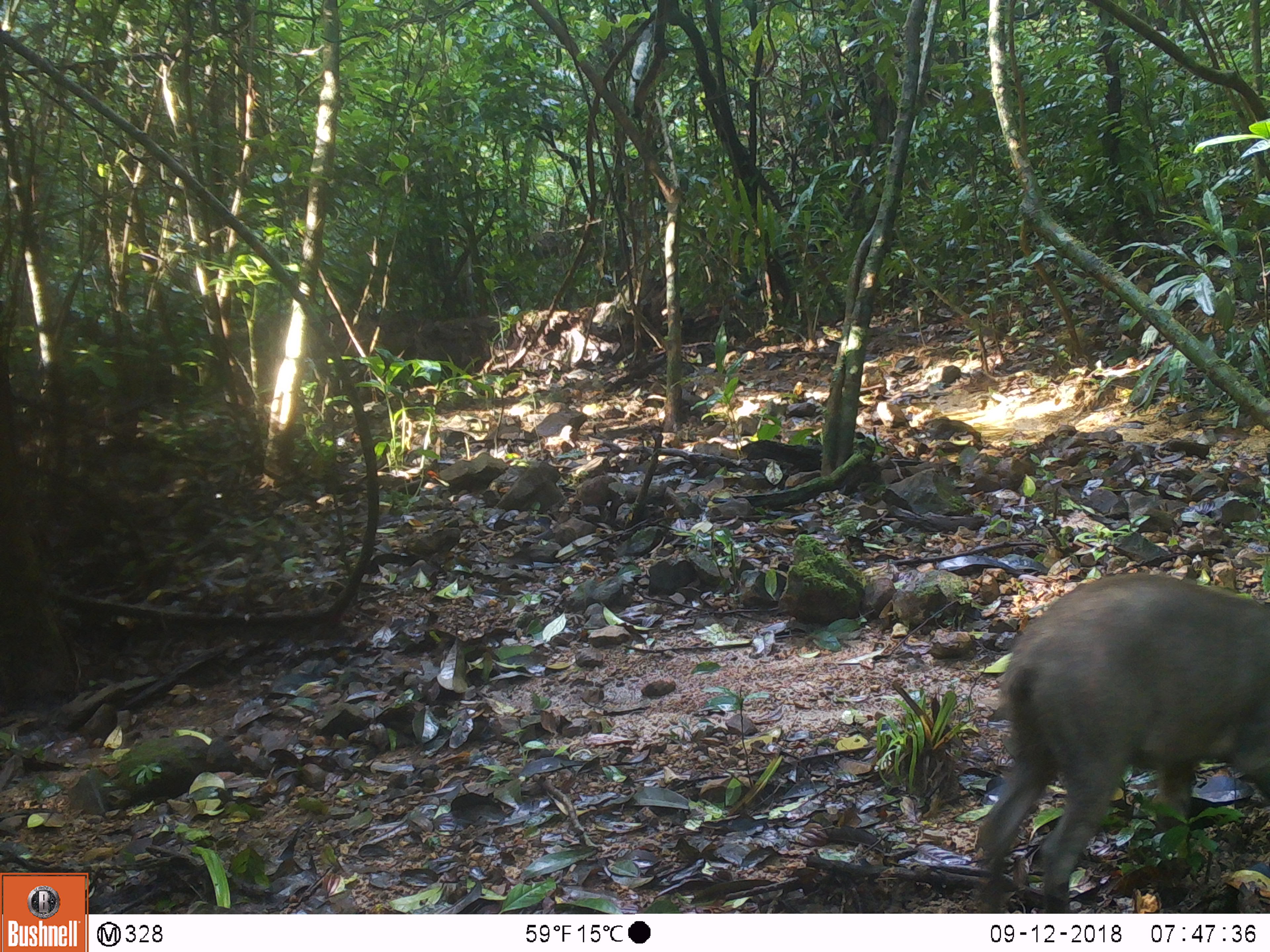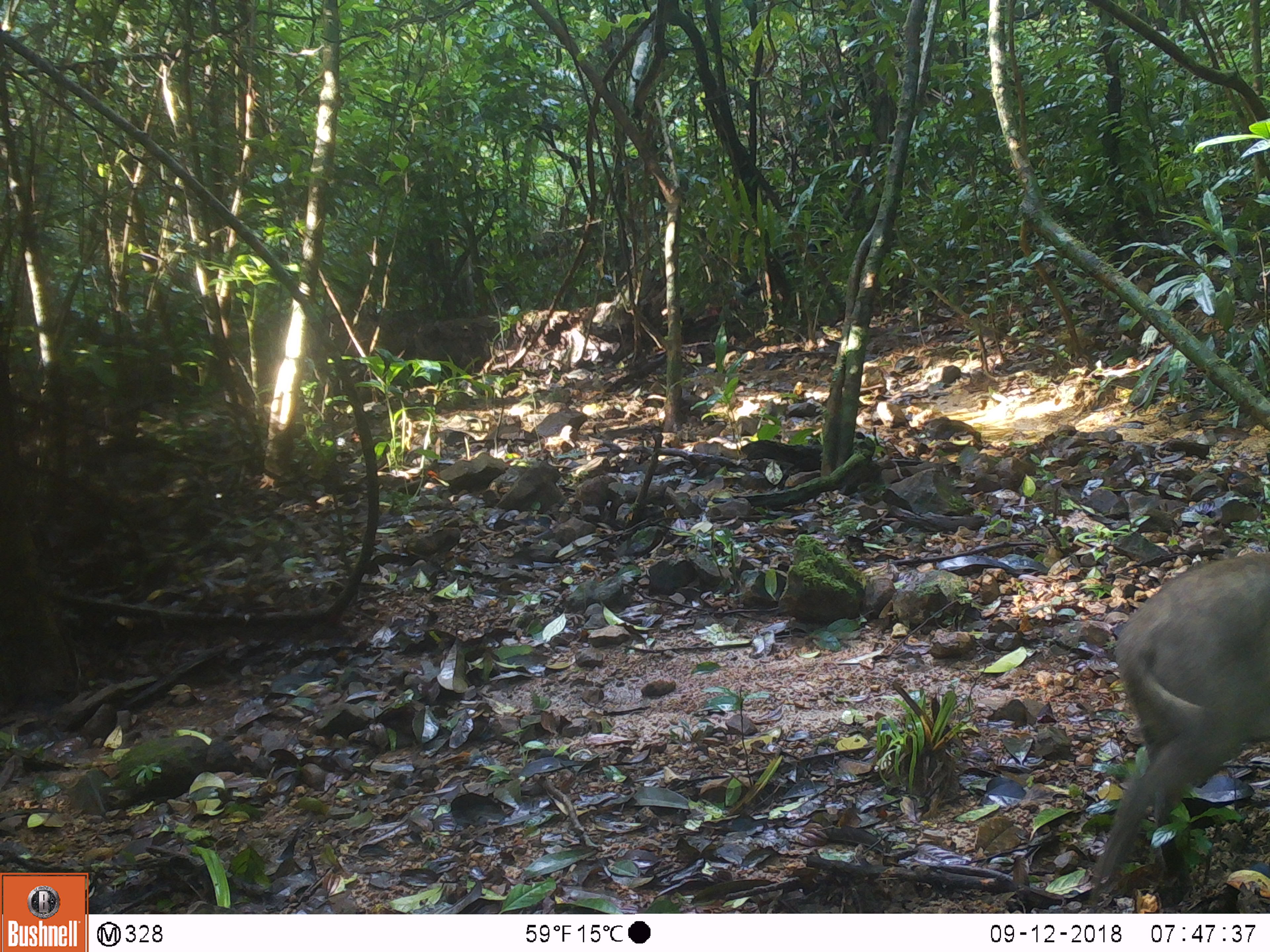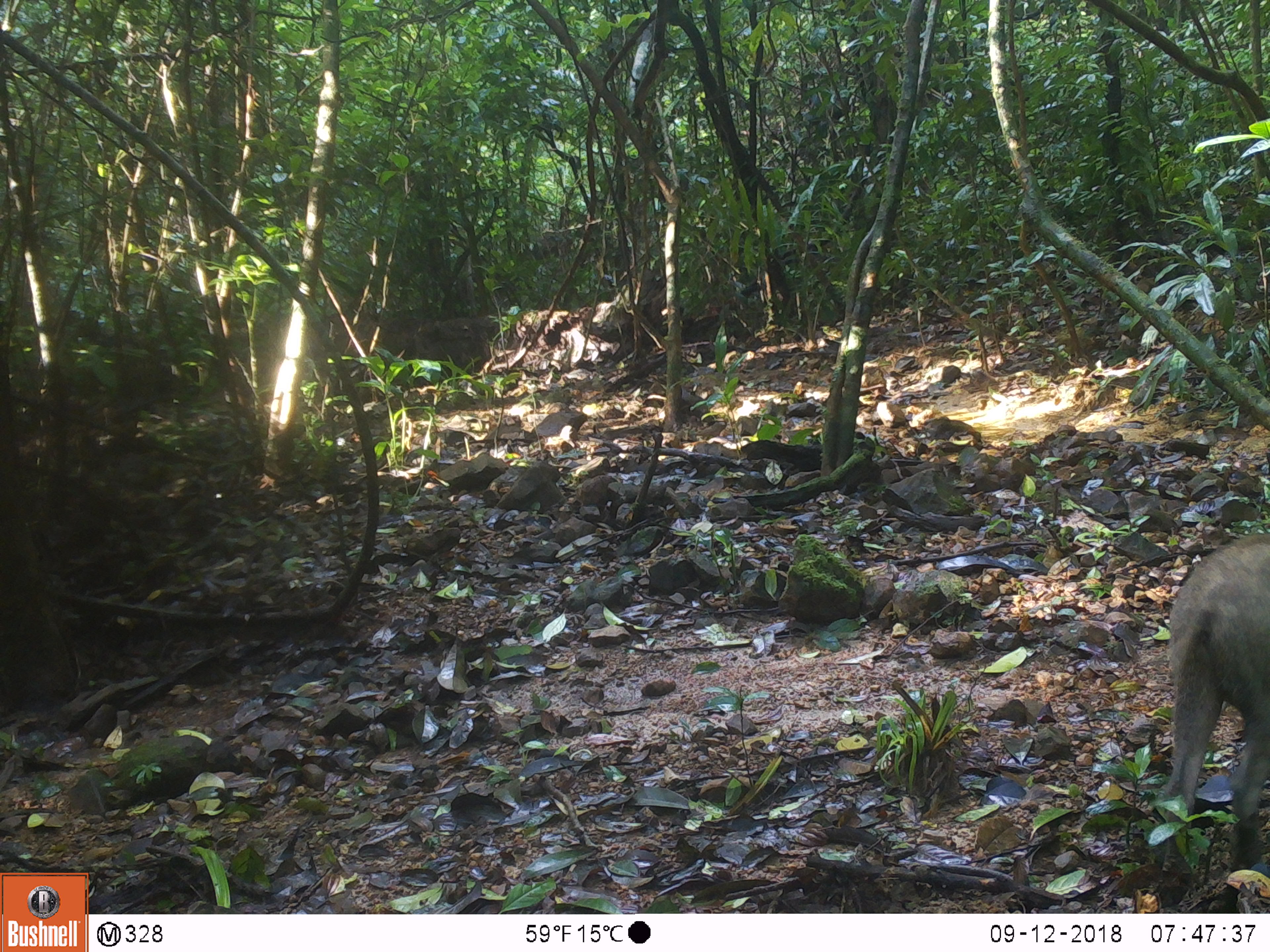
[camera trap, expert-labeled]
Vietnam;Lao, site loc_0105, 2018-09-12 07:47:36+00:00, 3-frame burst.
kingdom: Animalia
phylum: Chordata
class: Mammalia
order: Artiodactyla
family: Suidae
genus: Sus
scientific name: Sus scrofa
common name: eurasian wild pig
Eurasian wild pig (Sus scrofa). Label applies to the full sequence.